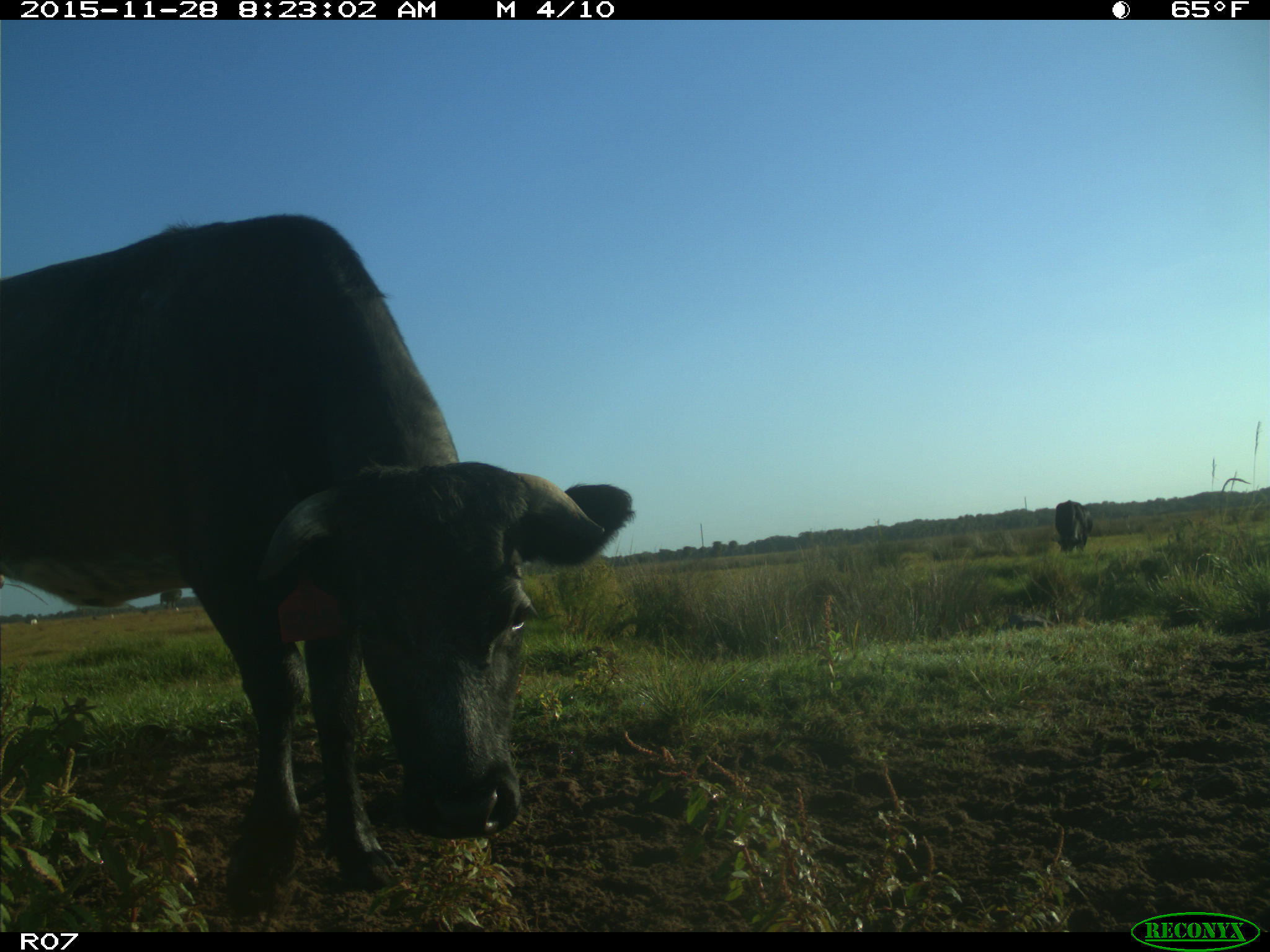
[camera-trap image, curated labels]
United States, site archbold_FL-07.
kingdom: Animalia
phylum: Chordata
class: Mammalia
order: Artiodactyla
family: Bovidae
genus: Bos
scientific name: Bos taurus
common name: domestic cow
Bos taurus (domestic cow).